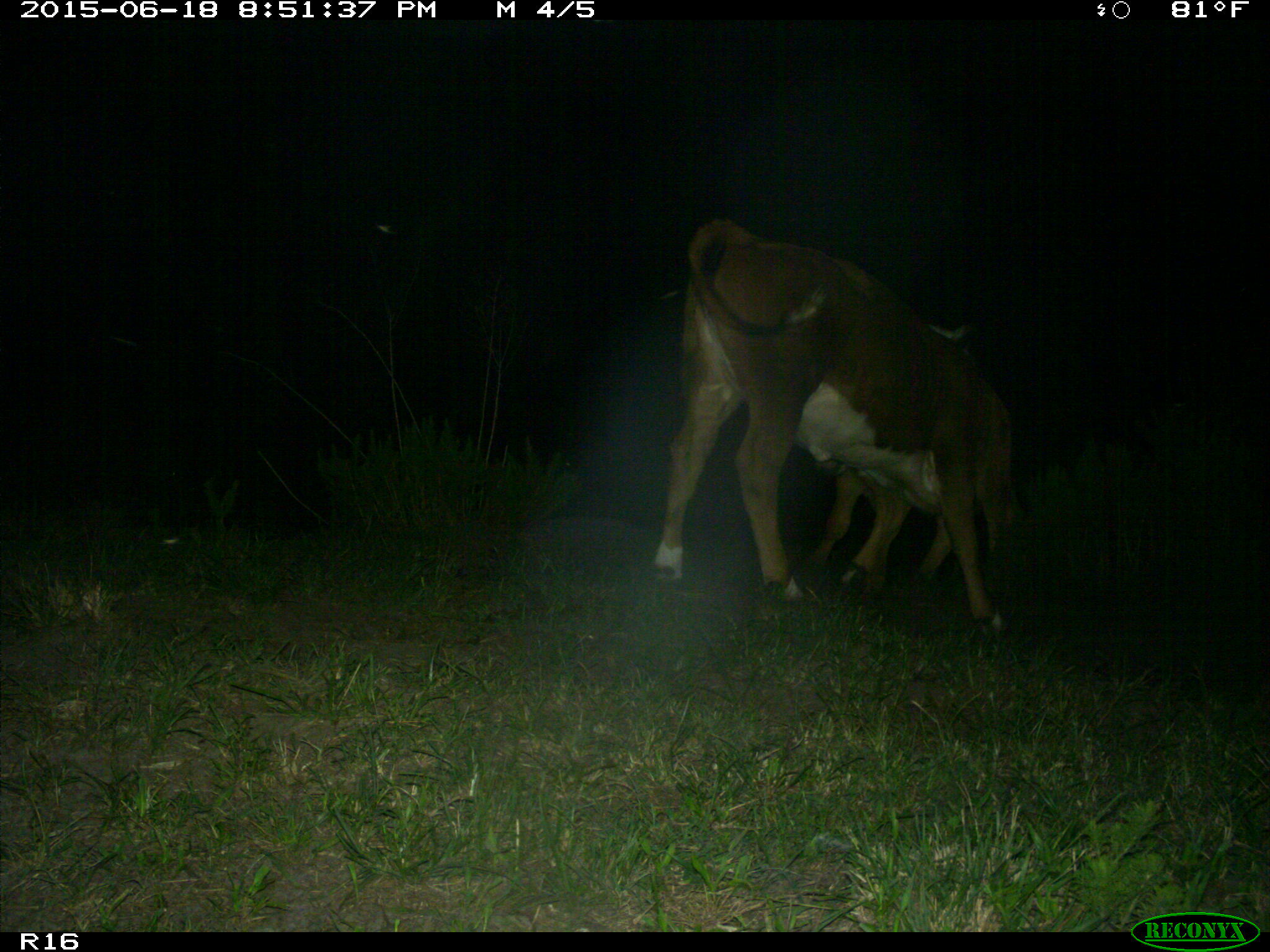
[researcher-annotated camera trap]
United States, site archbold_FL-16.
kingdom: Animalia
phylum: Chordata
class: Mammalia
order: Artiodactyla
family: Bovidae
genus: Bos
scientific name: Bos taurus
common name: domestic cow